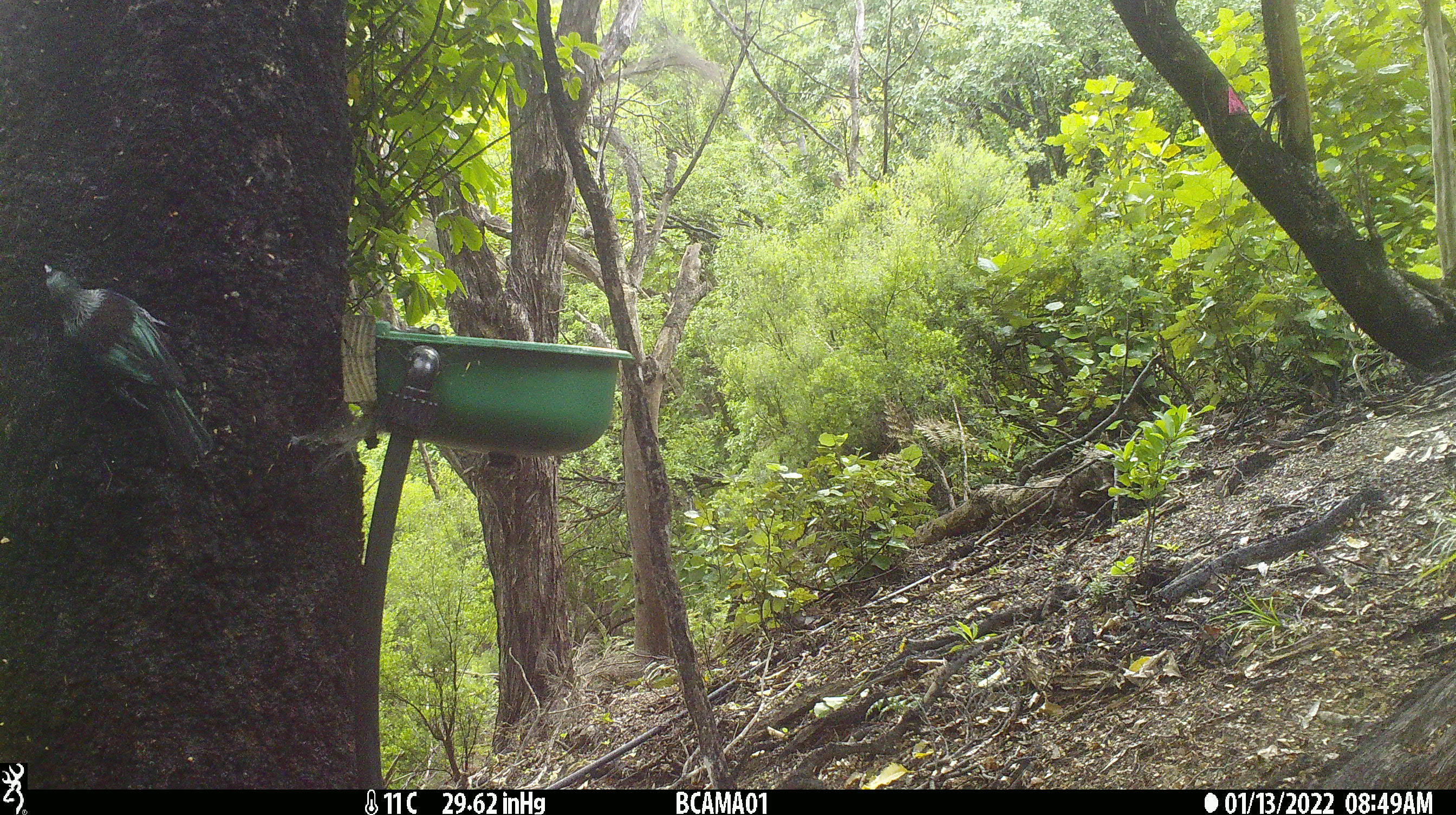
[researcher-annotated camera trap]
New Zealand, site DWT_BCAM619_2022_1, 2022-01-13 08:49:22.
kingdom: Animalia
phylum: Chordata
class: Aves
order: Passeriformes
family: Meliphagidae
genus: Prosthemadera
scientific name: Prosthemadera novaeseelandiae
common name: tui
Tui (Prosthemadera novaeseelandiae).